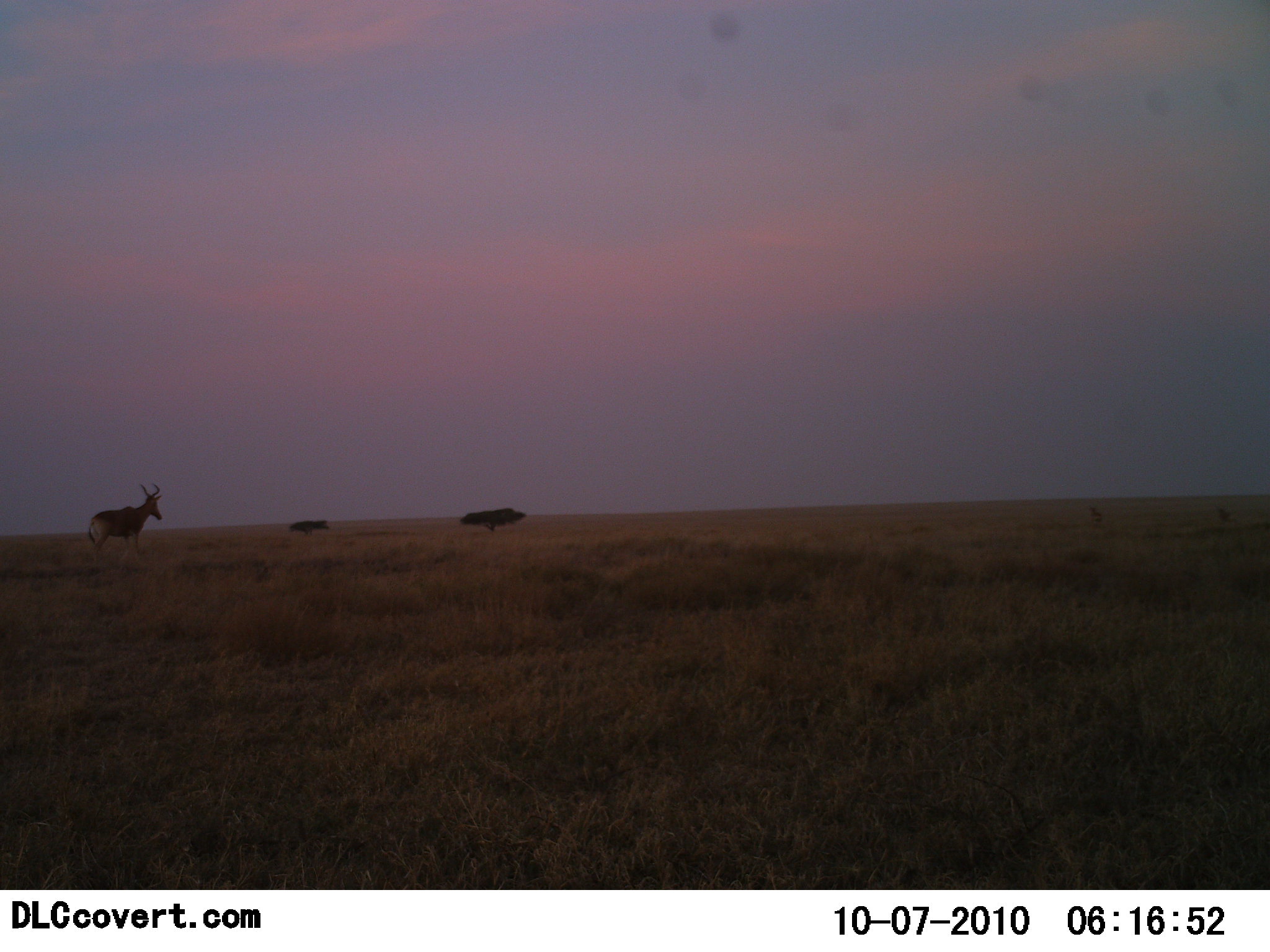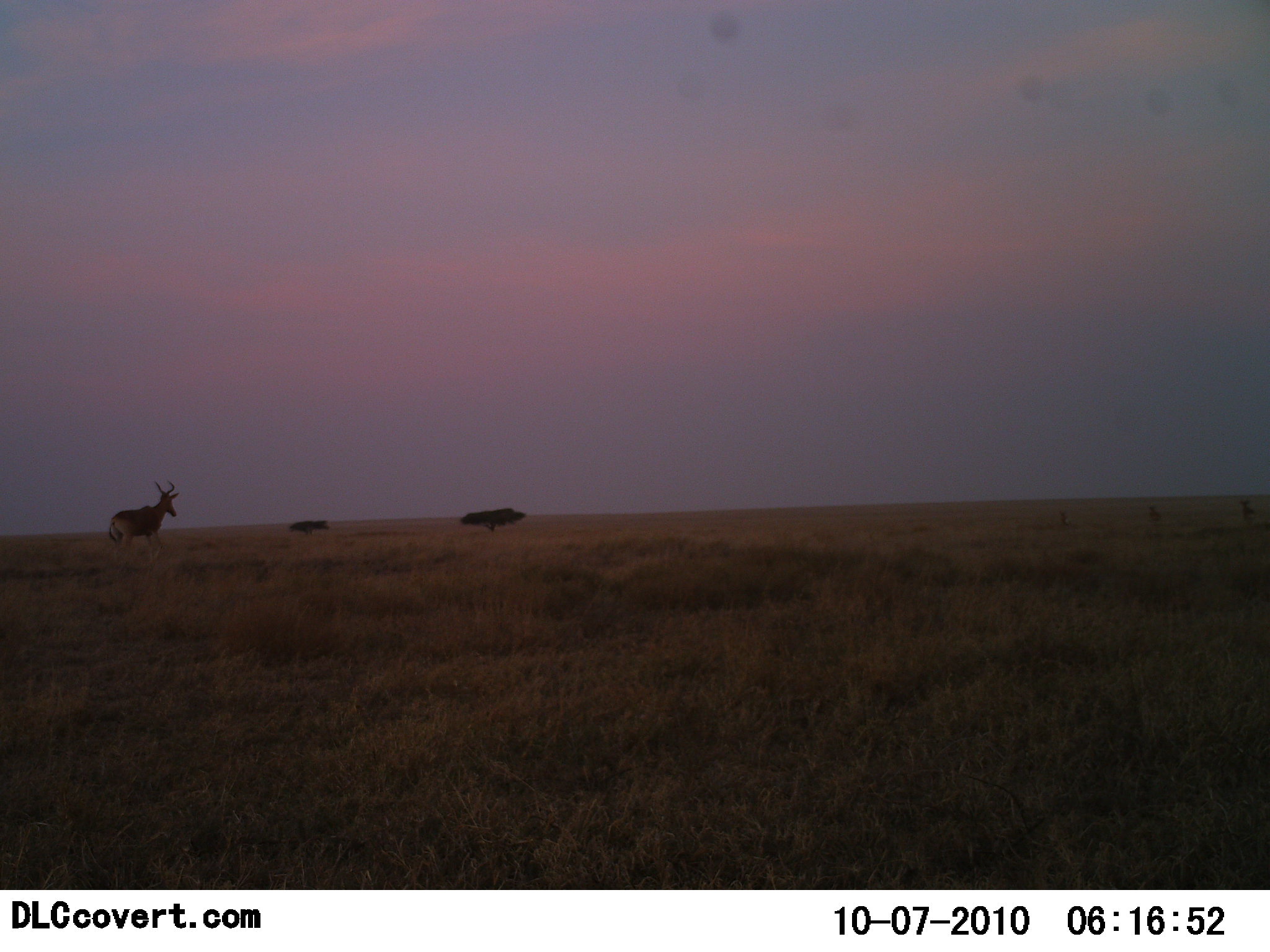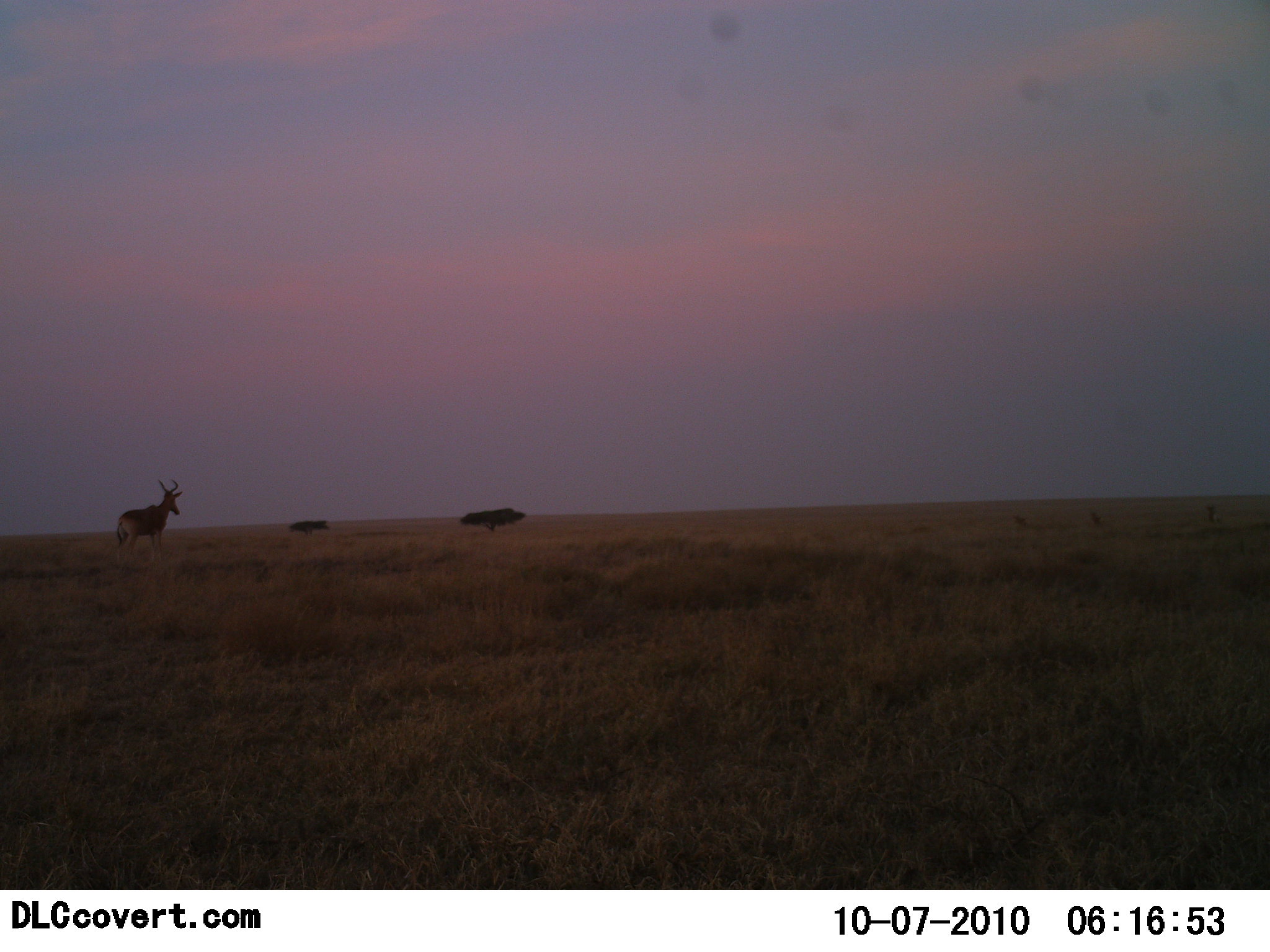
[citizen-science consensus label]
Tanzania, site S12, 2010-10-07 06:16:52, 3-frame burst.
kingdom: Animalia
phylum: Chordata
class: Mammalia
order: Artiodactyla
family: Bovidae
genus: Alcelaphus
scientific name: Alcelaphus buselaphus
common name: hartebeest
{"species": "hartebeest (Alcelaphus buselaphus)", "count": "1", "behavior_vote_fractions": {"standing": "0%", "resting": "0%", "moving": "100%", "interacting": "0%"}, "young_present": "0%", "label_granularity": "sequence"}